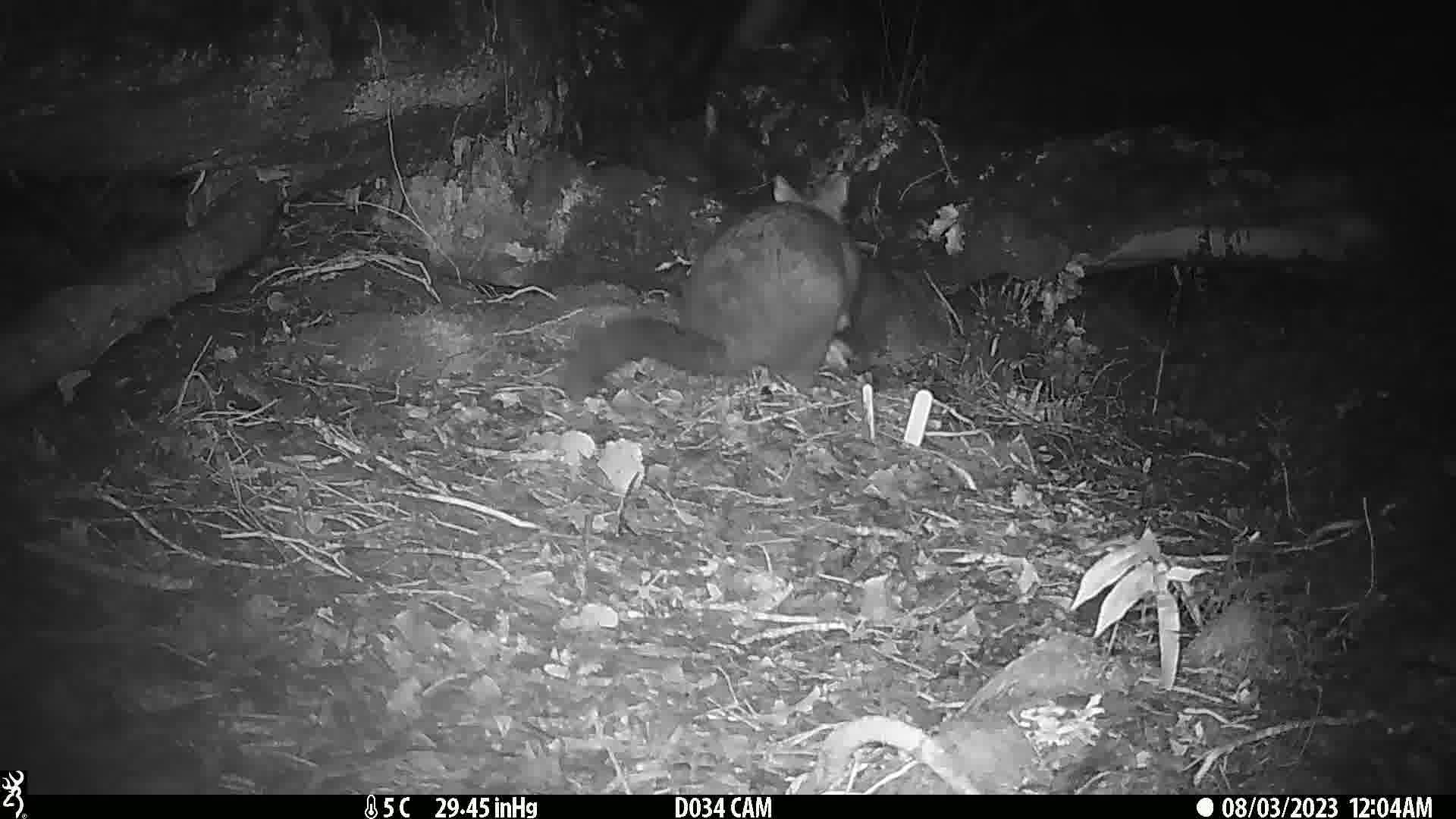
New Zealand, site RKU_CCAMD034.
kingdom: Animalia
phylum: Chordata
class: Mammalia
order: Diprotodontia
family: Phalangeridae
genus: Trichosurus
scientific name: Trichosurus vulpecula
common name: common brushtail possum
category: possum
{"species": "possum (common brushtail possum) (Trichosurus vulpecula)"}